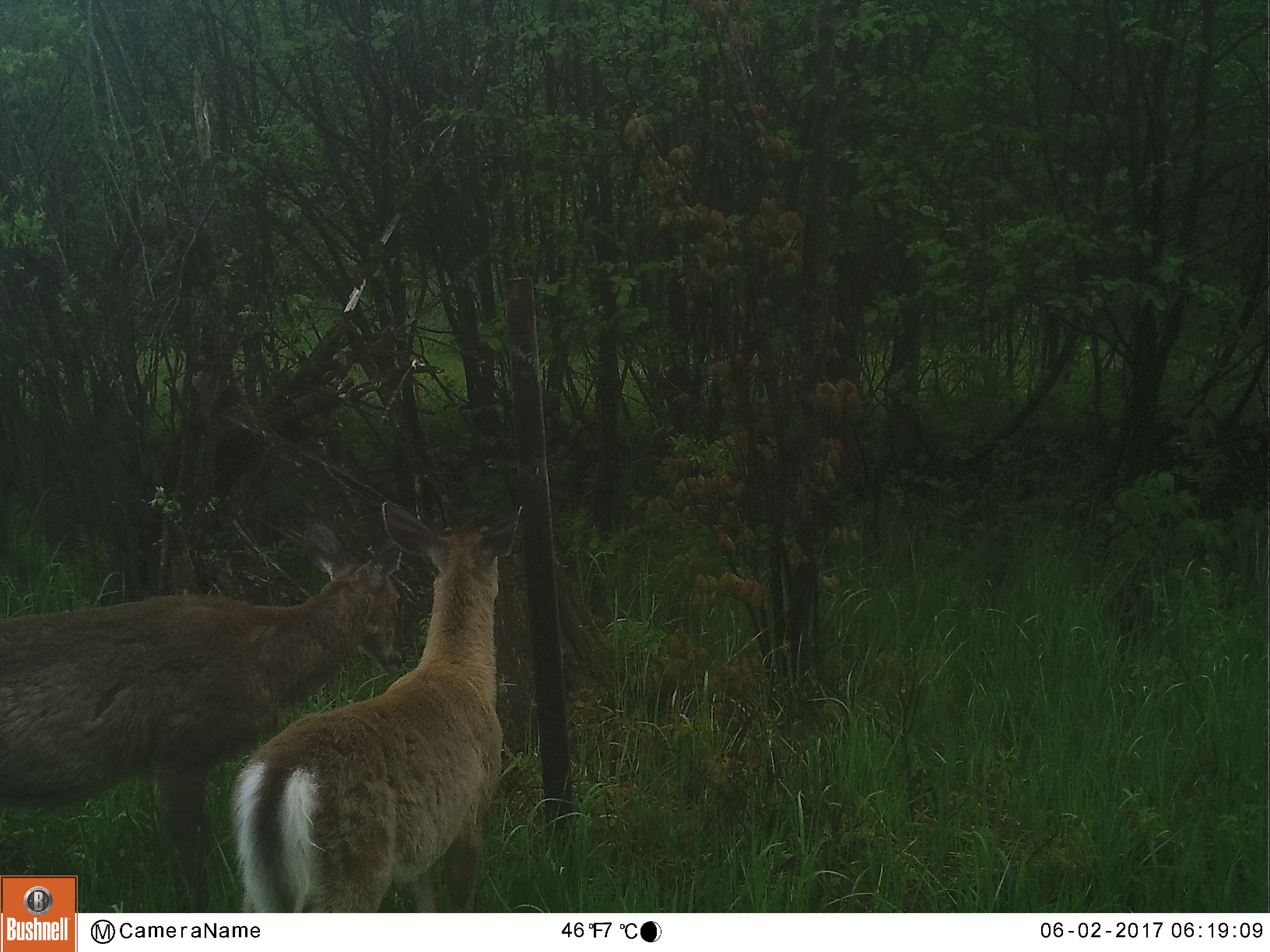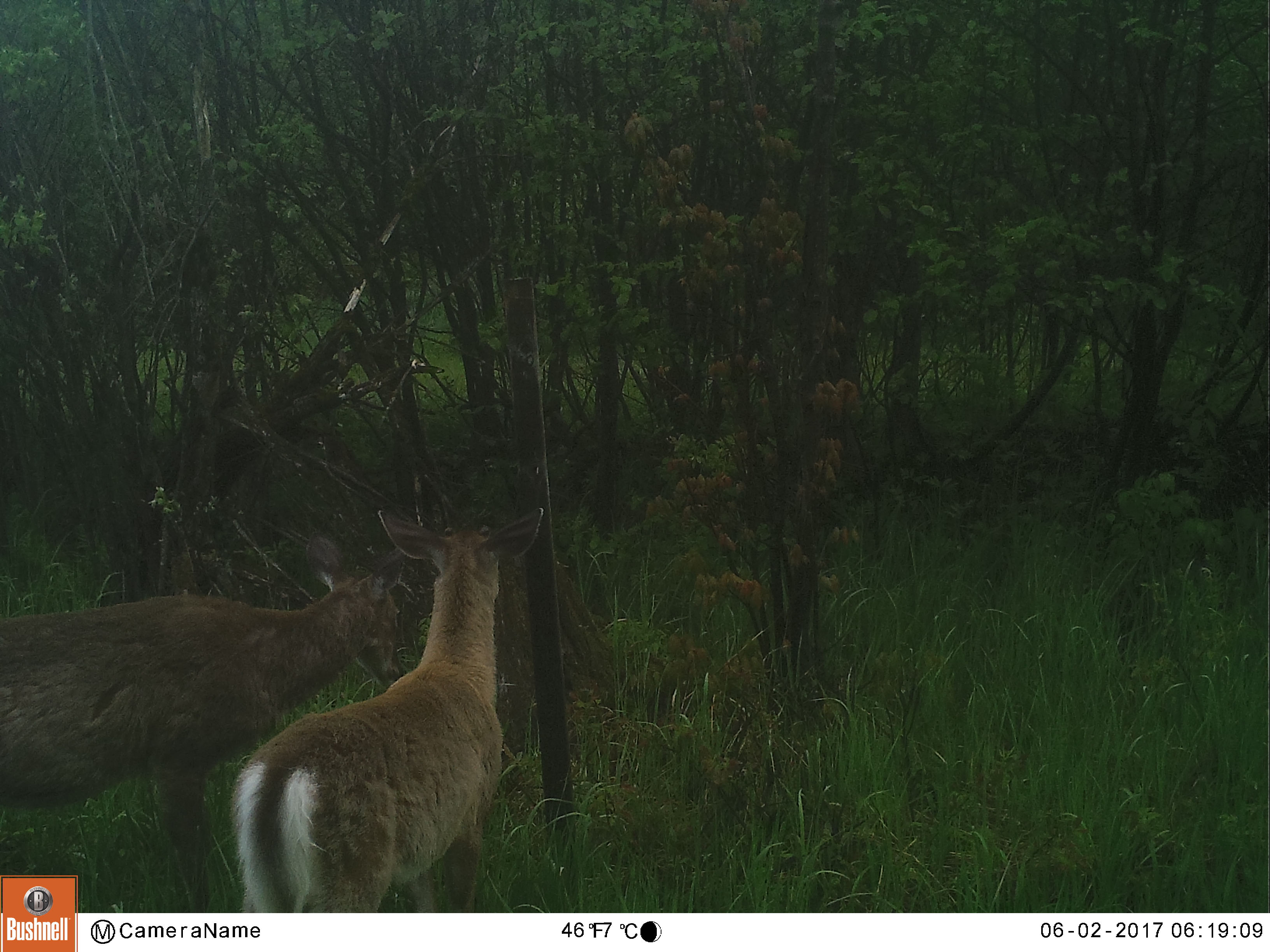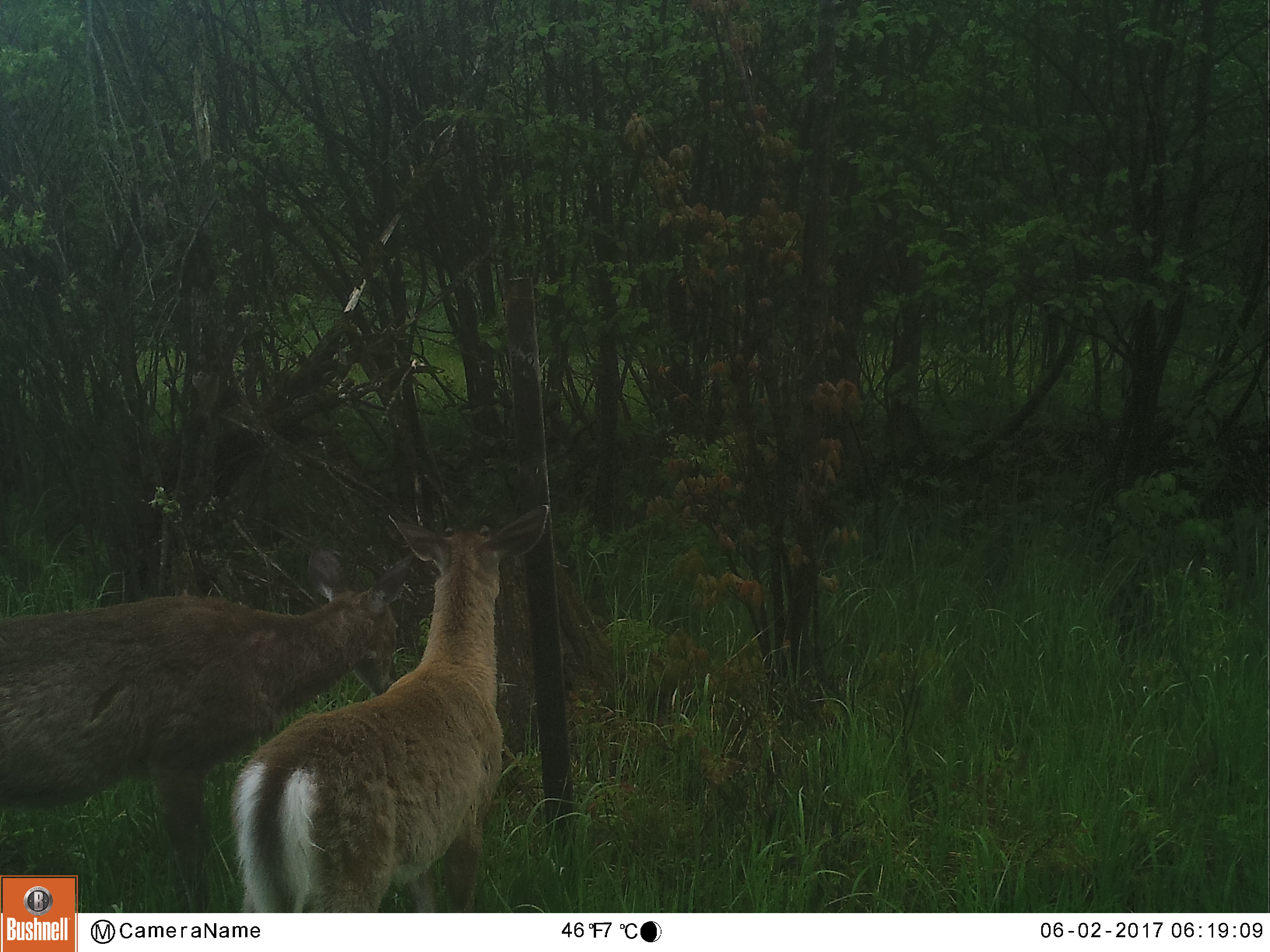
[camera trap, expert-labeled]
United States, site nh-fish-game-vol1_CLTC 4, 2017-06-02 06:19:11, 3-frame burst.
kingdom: Animalia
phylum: Chordata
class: Mammalia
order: Artiodactyla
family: Cervidae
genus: Odocoileus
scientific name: Odocoileus virginianus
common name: white-tailed deer